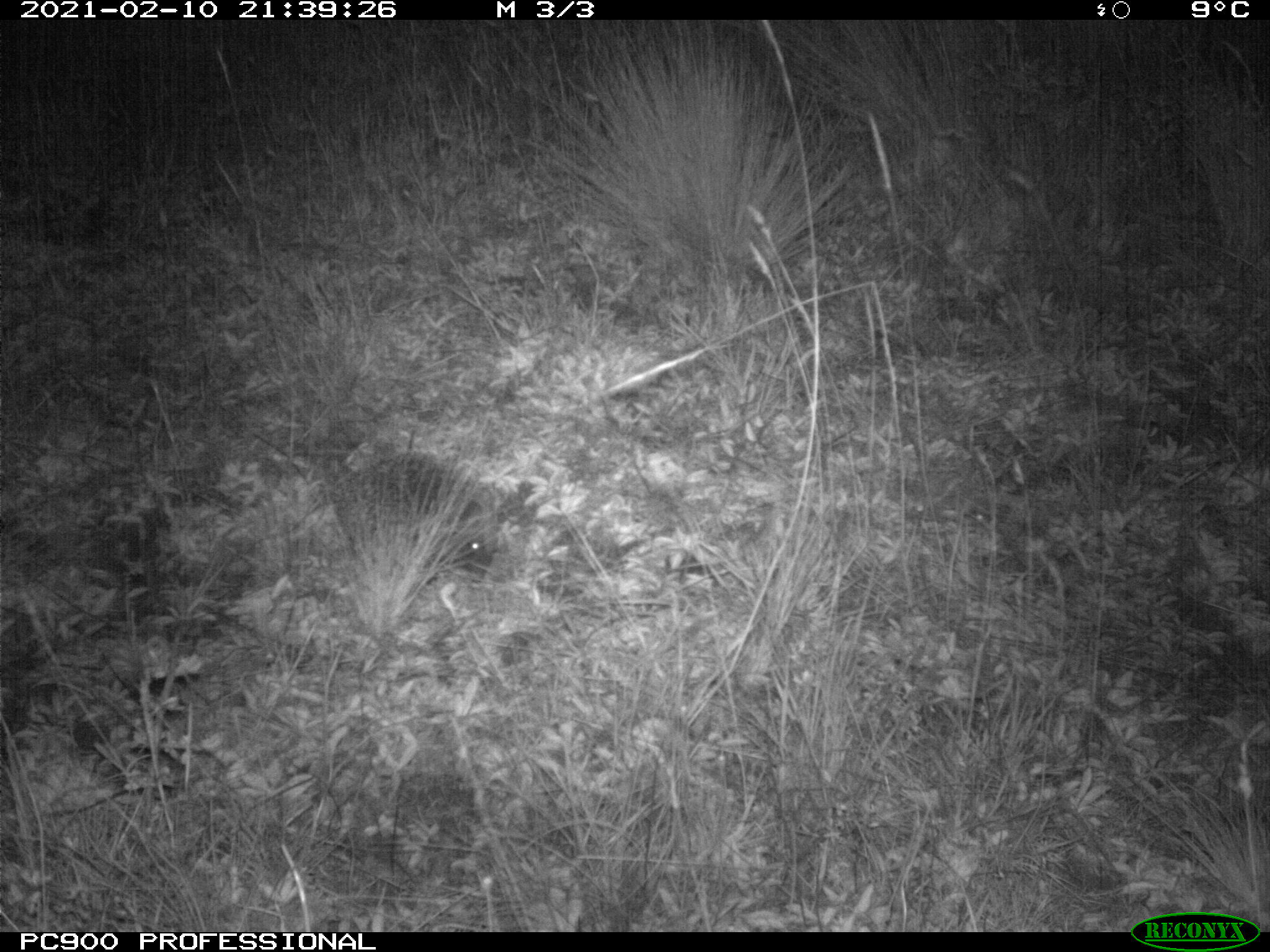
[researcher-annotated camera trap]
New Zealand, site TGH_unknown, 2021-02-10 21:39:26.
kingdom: Animalia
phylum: Chordata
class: Mammalia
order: Eulipotyphla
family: Erinaceidae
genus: Erinaceus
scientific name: Erinaceus europaeus europaeus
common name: european hedgehog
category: hedgehog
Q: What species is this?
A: Hedgehog (european hedgehog) (Erinaceus europaeus europaeus).